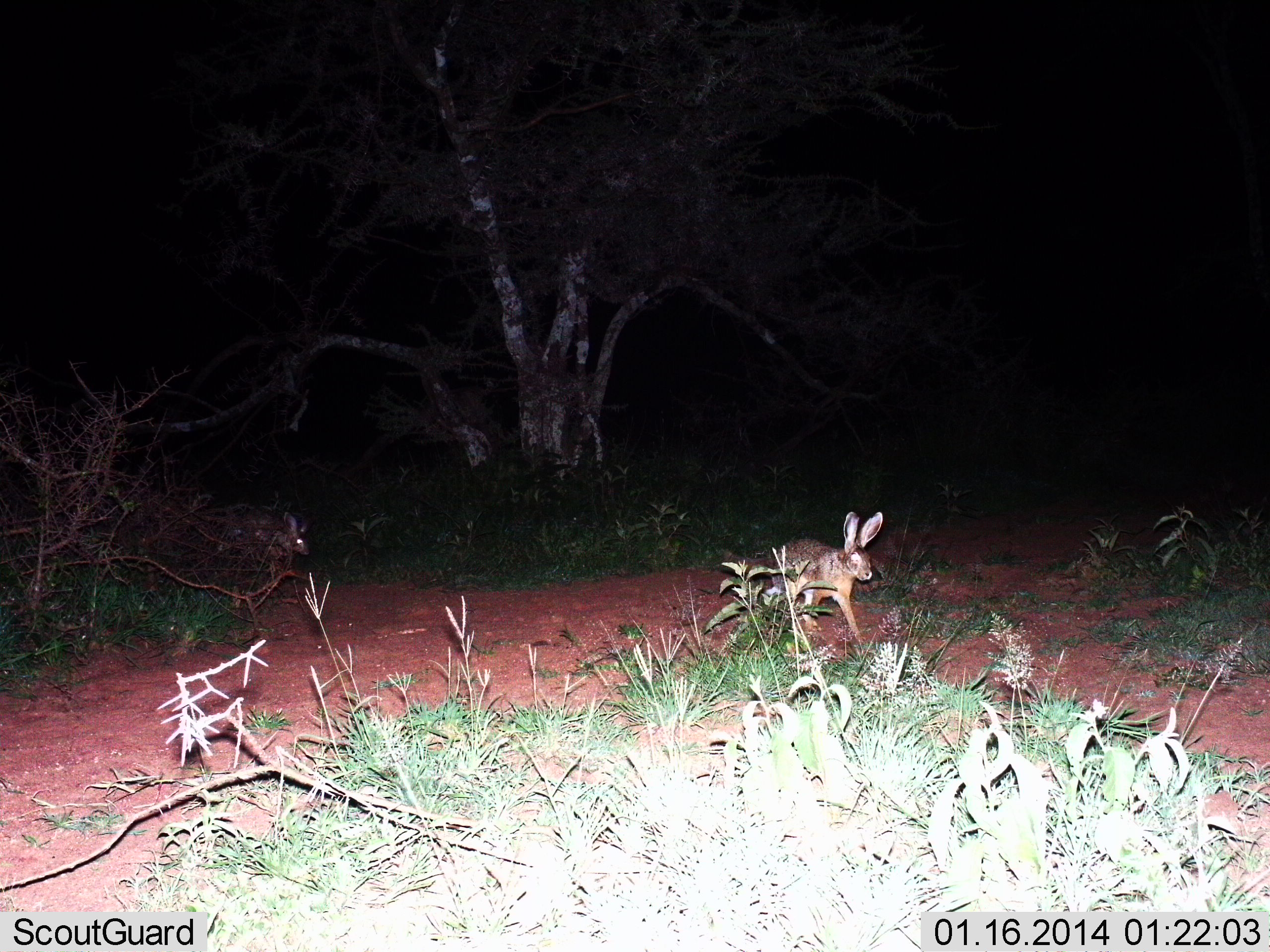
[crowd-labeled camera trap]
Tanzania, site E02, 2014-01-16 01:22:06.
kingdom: Animalia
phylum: Chordata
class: Mammalia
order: Lagomorpha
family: Leporidae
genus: Lepus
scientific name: Lepus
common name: hare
Hare (Lepus), count 2. Behavior (volunteer vote fractions): standing 0%, resting 0%, moving 100%, interacting 0%. Young present (vote fraction): 0%. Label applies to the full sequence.